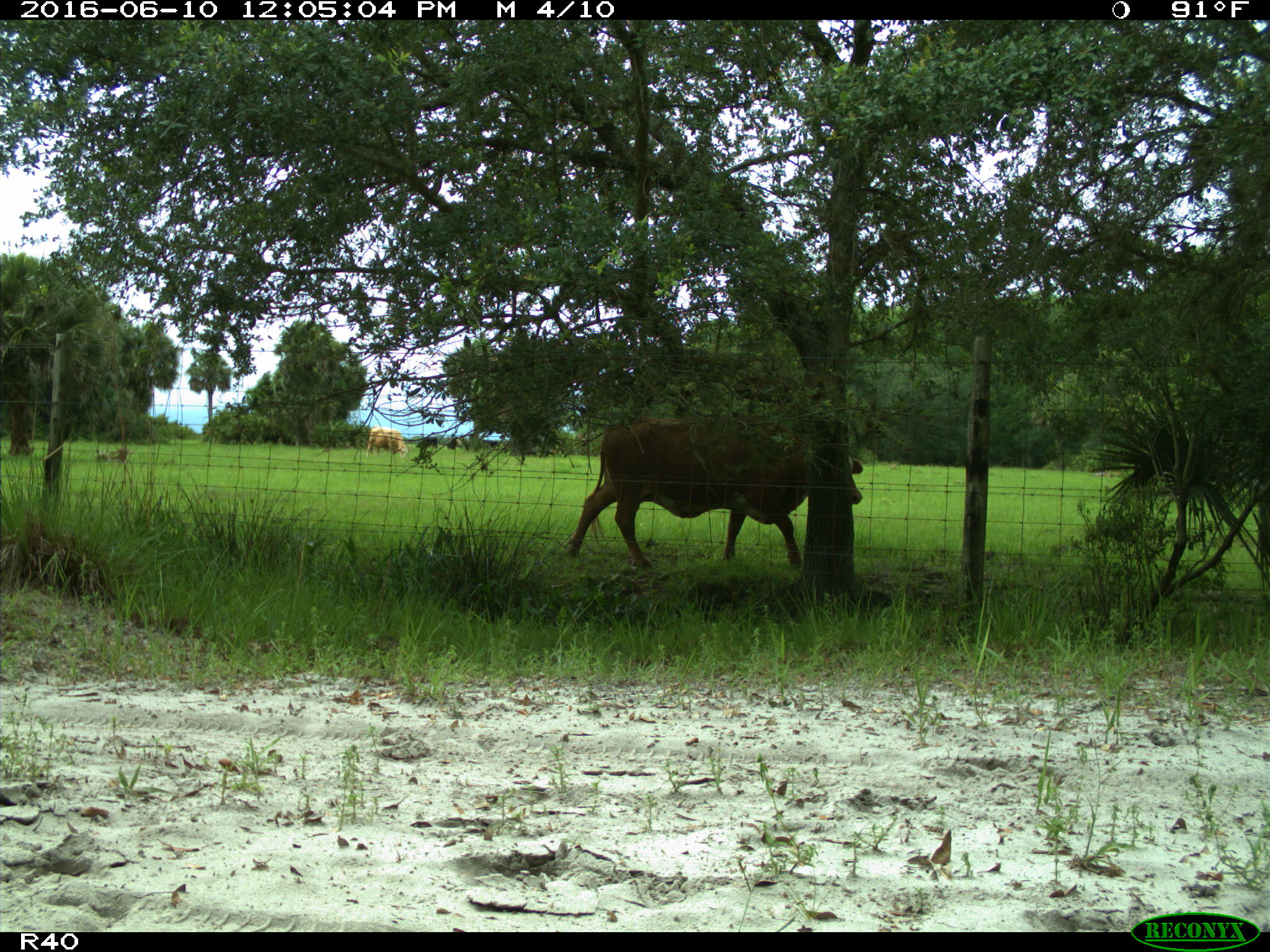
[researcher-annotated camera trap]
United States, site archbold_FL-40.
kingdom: Animalia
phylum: Chordata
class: Mammalia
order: Artiodactyla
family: Bovidae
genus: Bos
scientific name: Bos taurus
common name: domestic cow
Bos taurus (domestic cow).